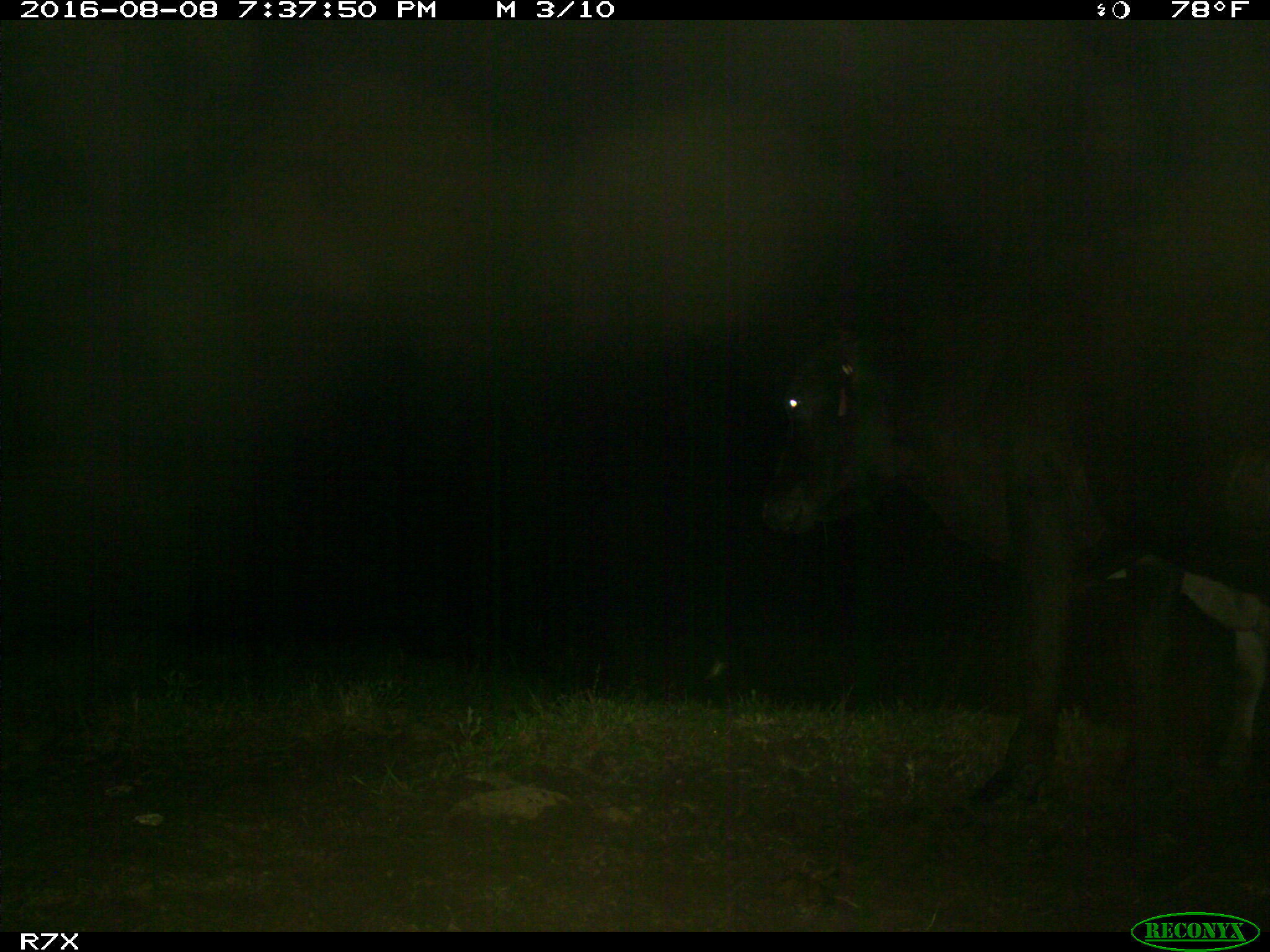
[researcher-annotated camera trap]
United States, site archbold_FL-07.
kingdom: Animalia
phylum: Chordata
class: Mammalia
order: Artiodactyla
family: Bovidae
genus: Bos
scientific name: Bos taurus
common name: domestic cow